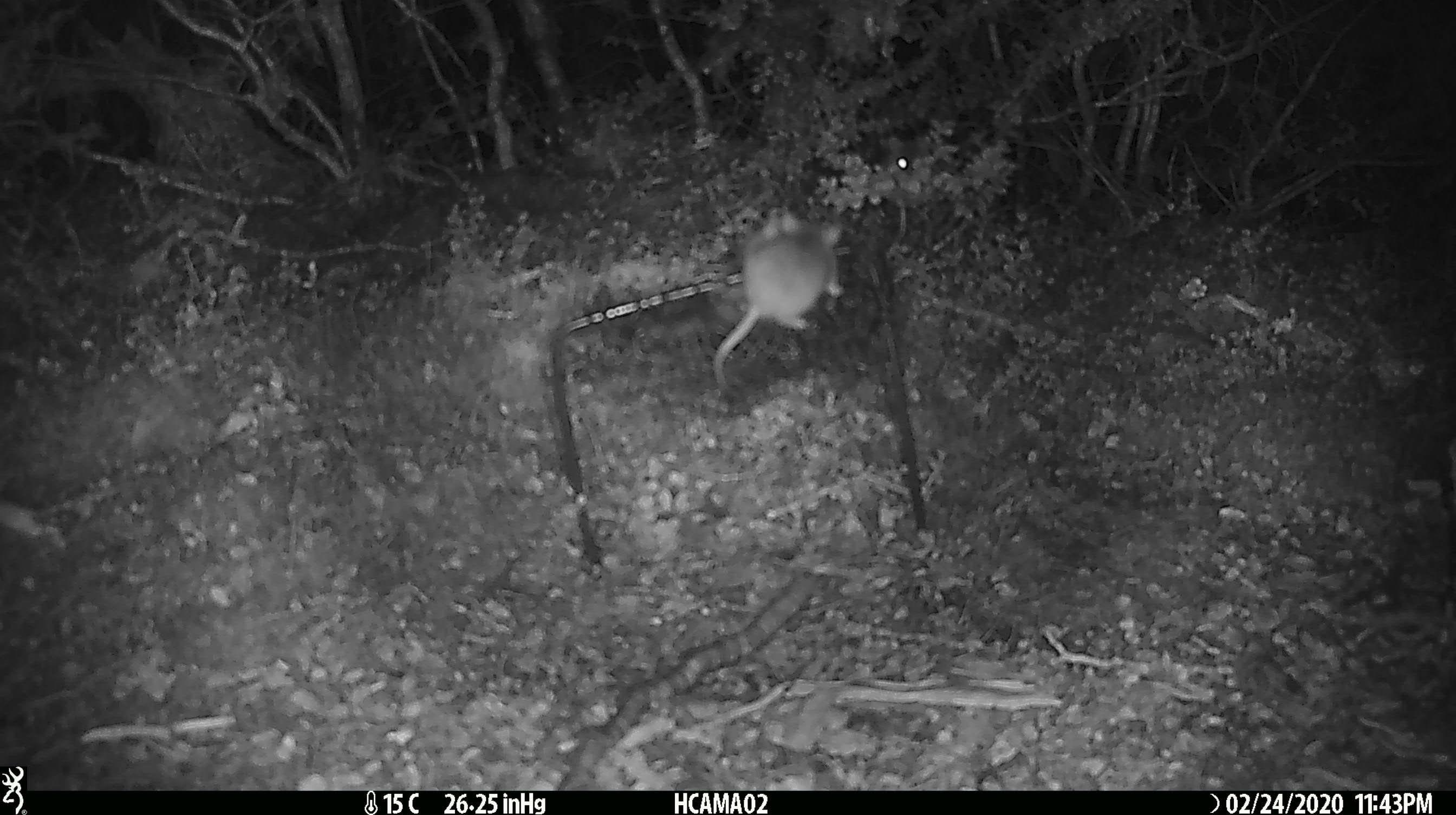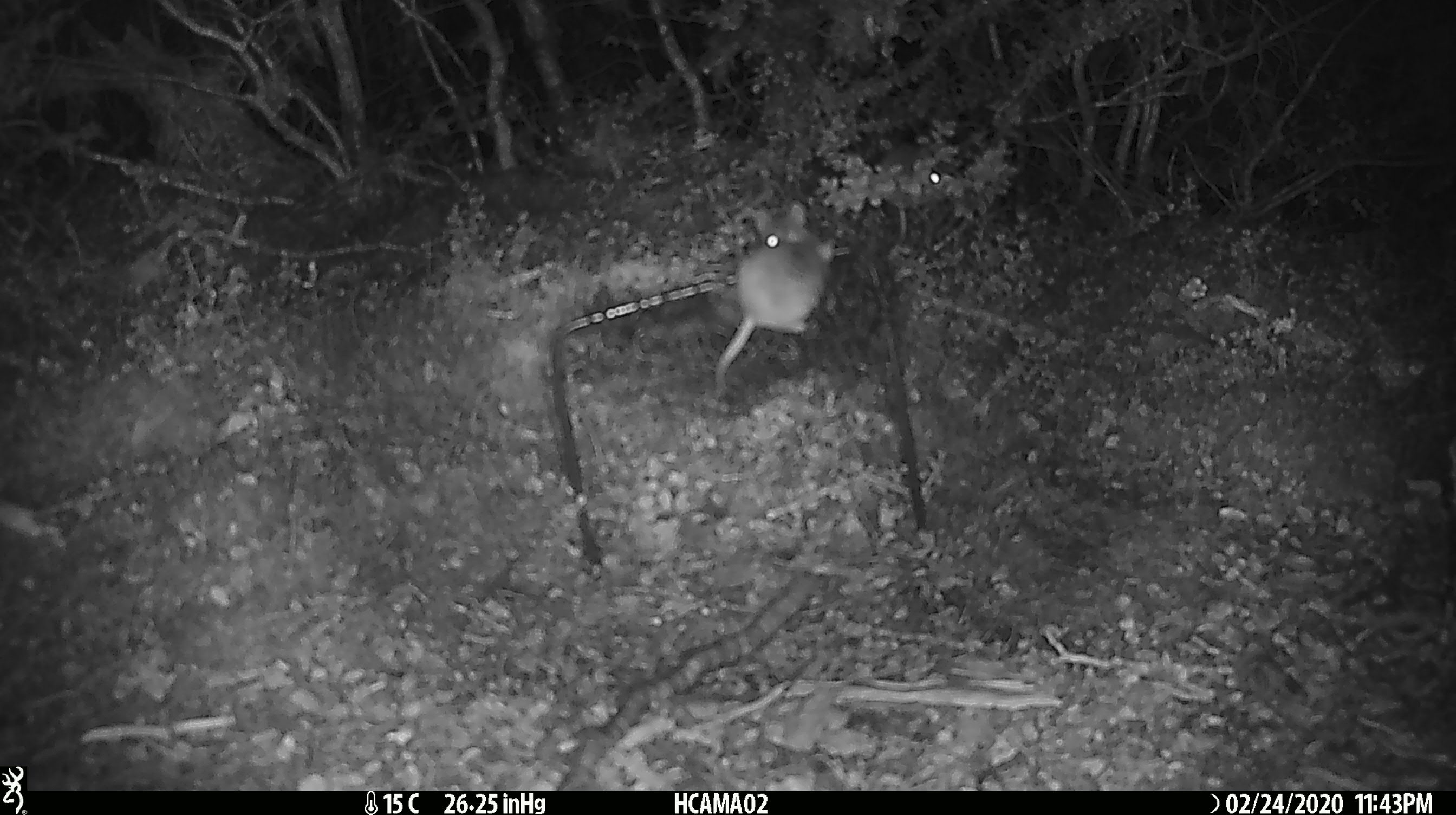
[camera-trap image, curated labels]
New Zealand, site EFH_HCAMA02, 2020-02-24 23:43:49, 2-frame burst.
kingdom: Animalia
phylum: Chordata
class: Mammalia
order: Rodentia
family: Muridae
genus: Mus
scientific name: Mus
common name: mouse